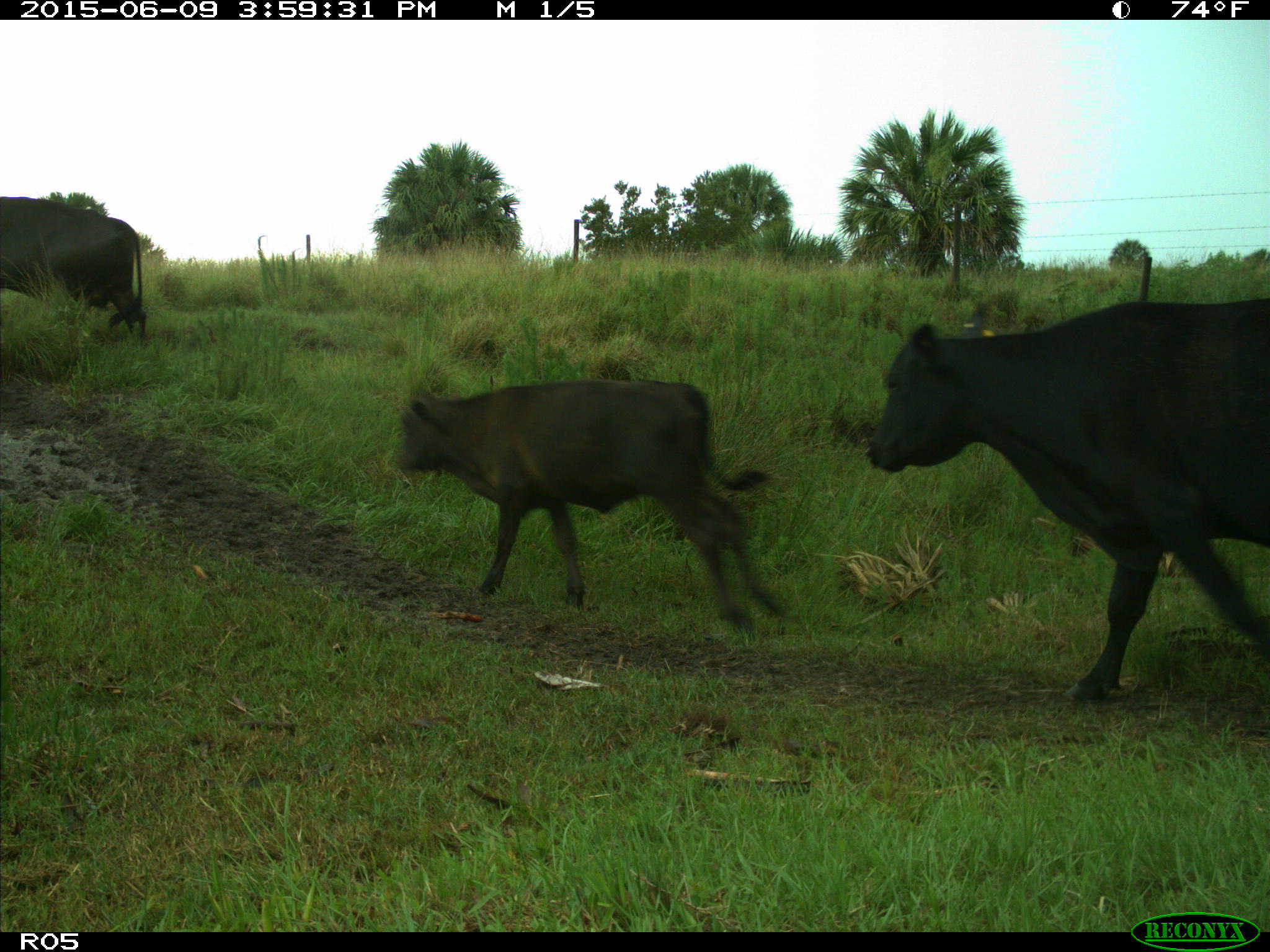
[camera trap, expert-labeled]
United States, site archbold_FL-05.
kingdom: Animalia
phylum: Chordata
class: Mammalia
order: Artiodactyla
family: Bovidae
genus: Bos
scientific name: Bos taurus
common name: domestic cow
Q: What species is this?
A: Bos taurus (domestic cow).